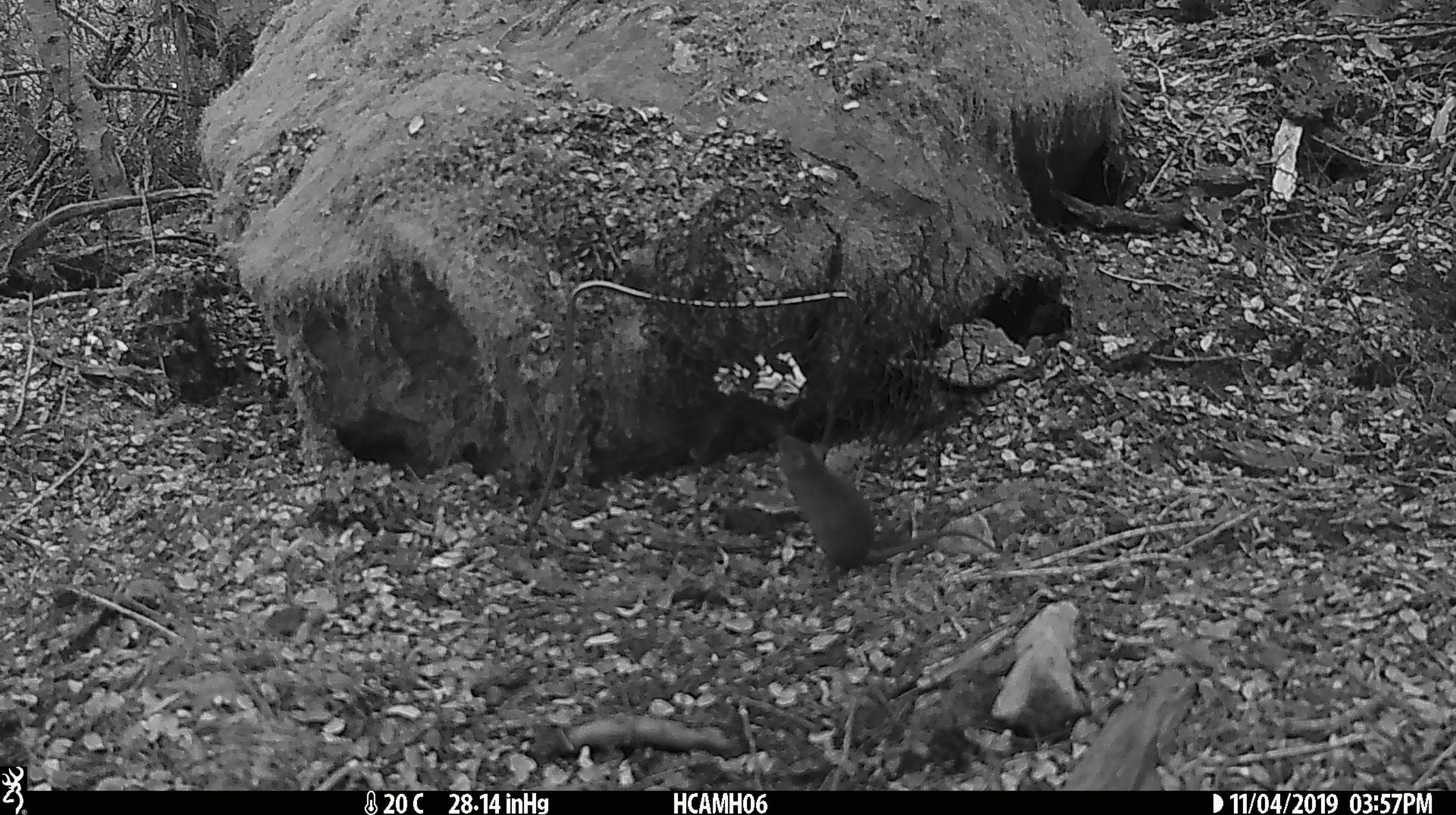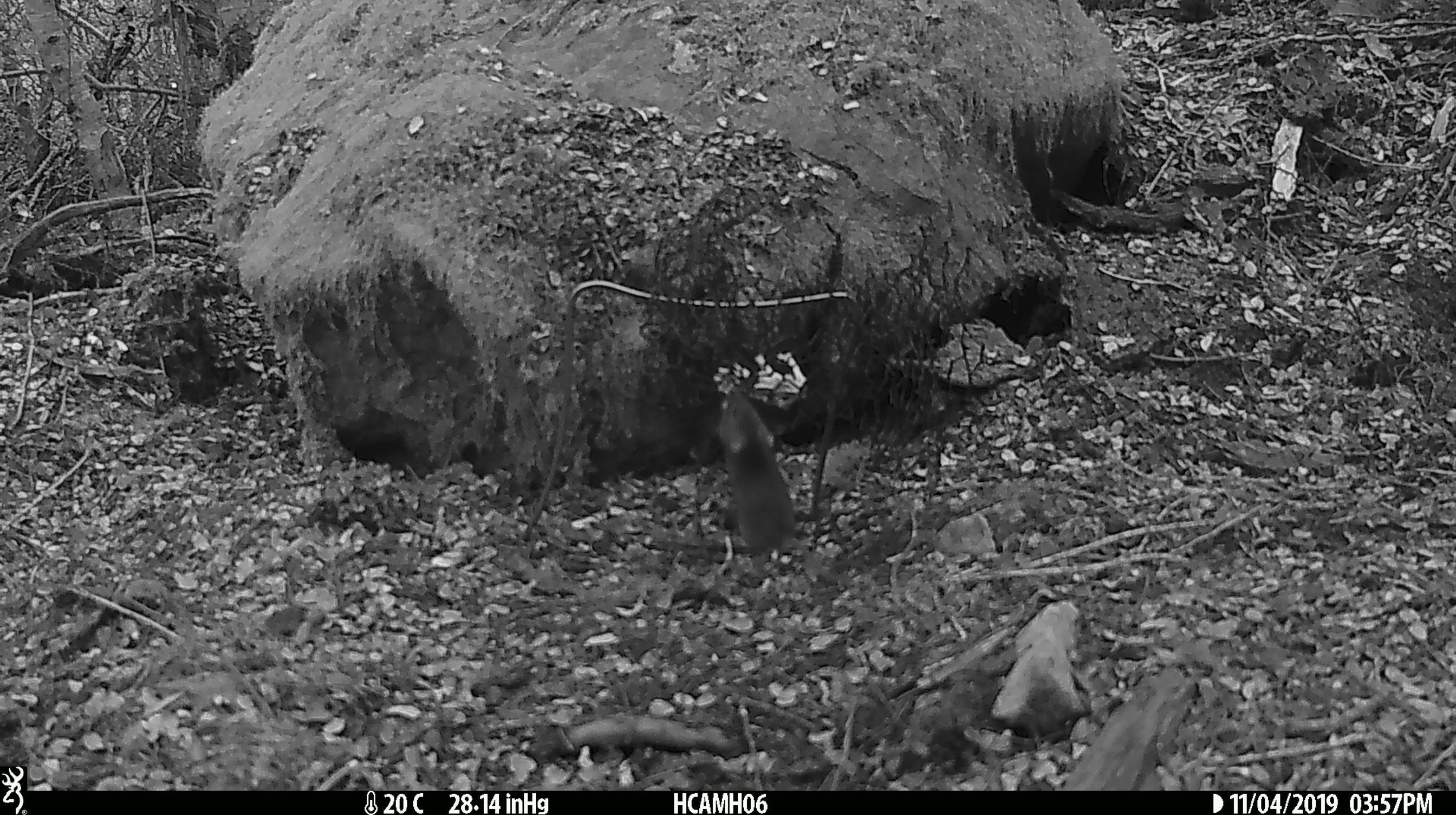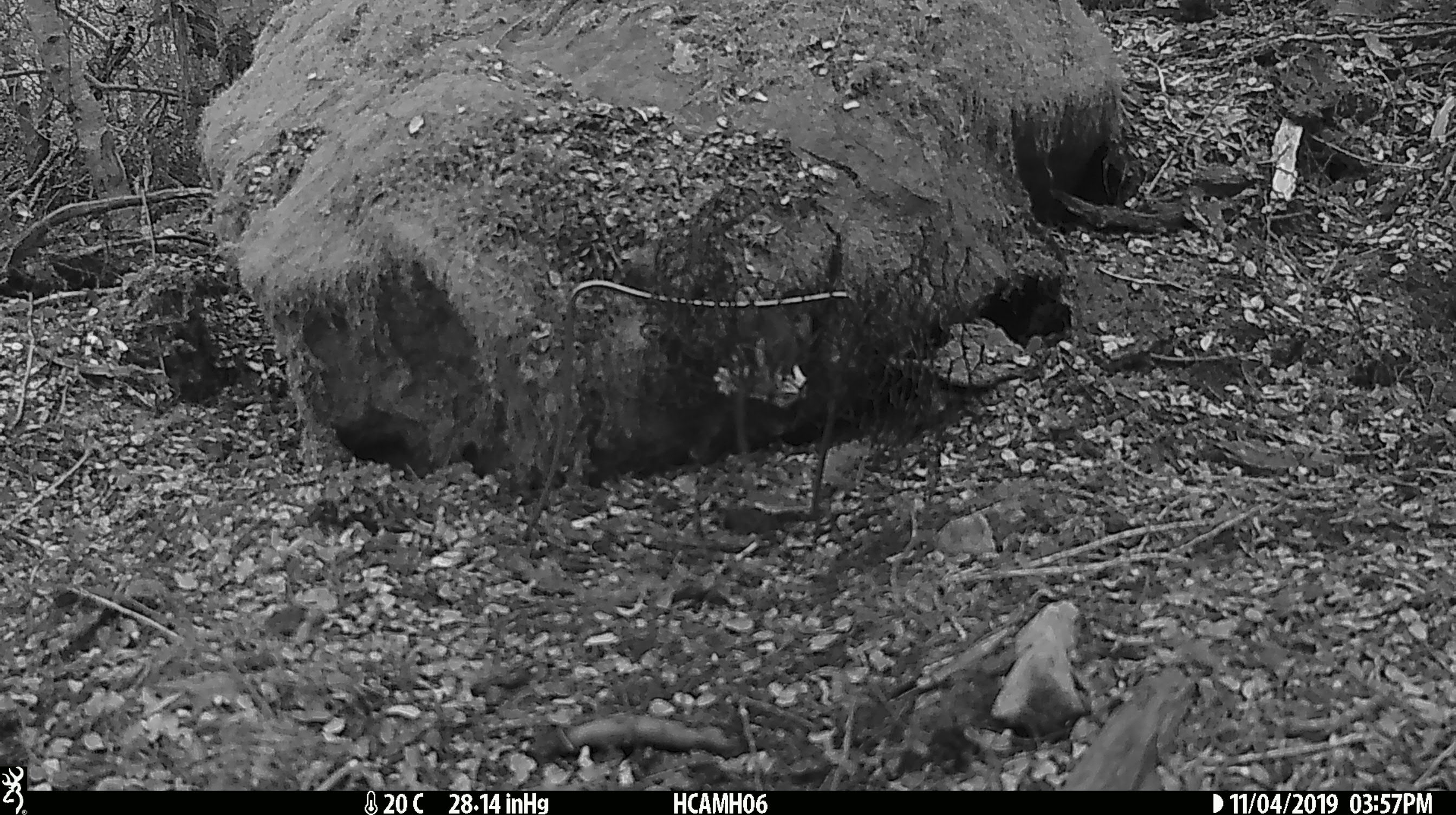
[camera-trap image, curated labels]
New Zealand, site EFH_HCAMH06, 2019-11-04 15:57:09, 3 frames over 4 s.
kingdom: Animalia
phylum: Chordata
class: Mammalia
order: Rodentia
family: Muridae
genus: Mus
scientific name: Mus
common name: mouse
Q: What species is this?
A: Mouse (Mus).